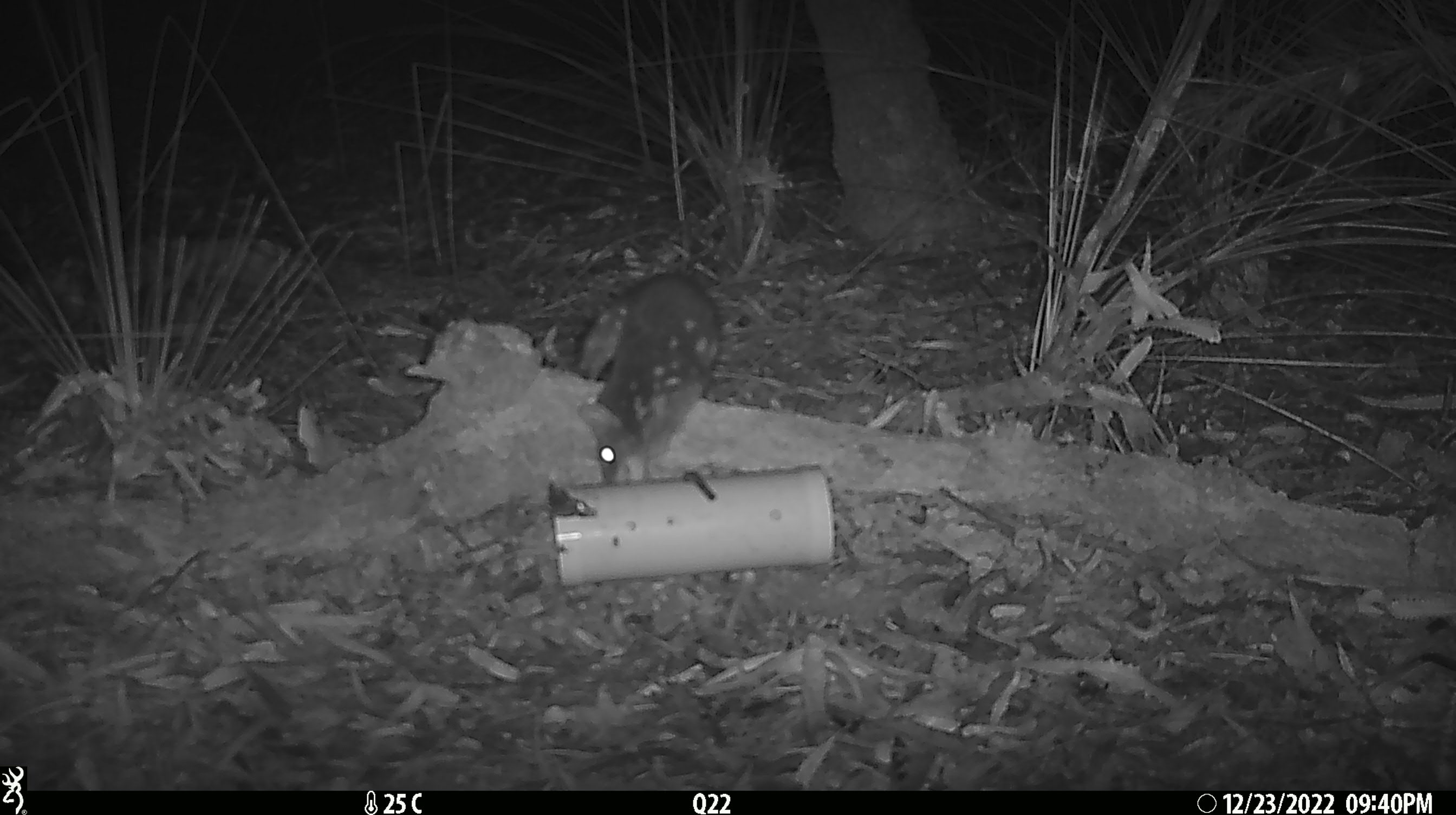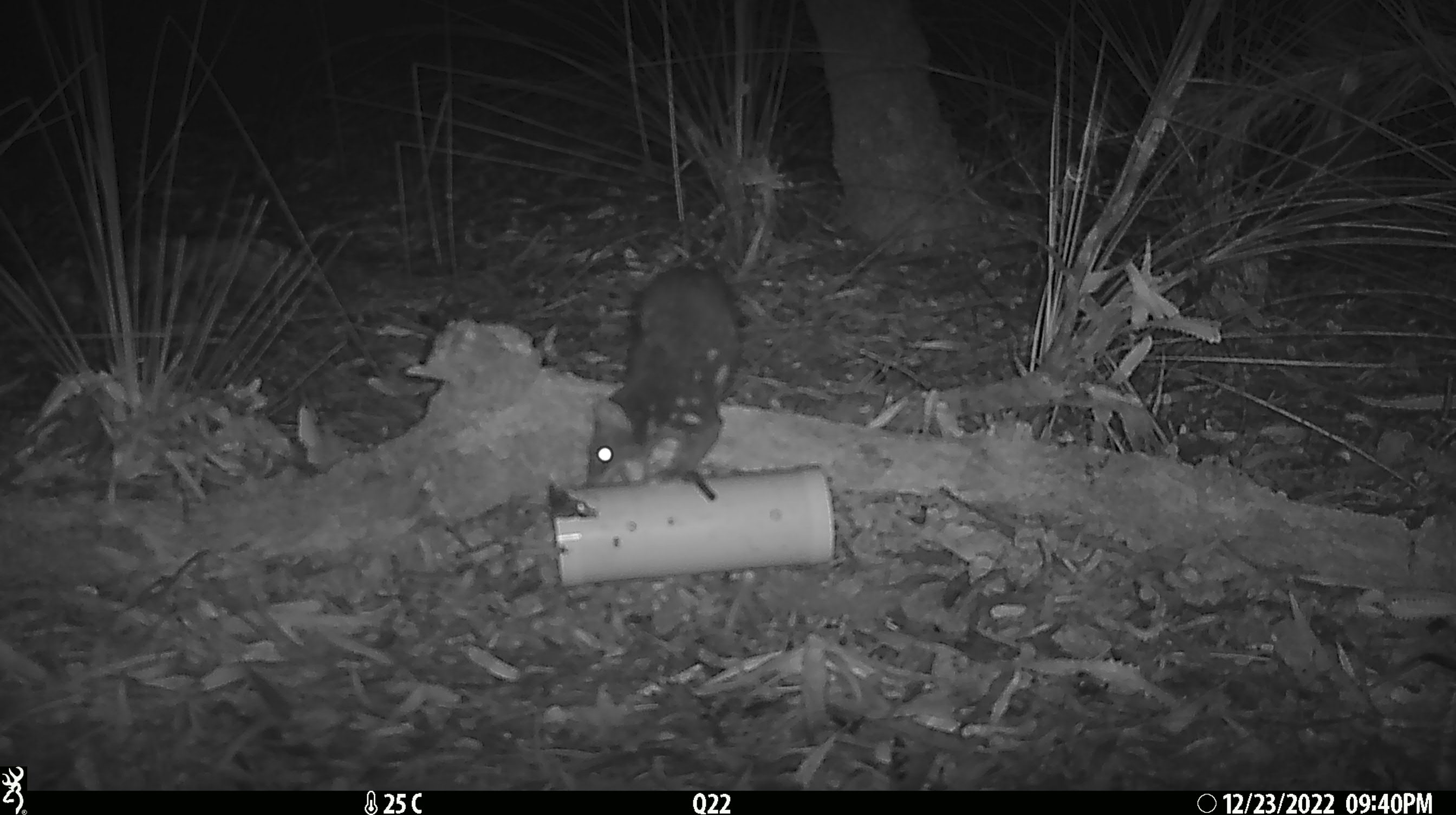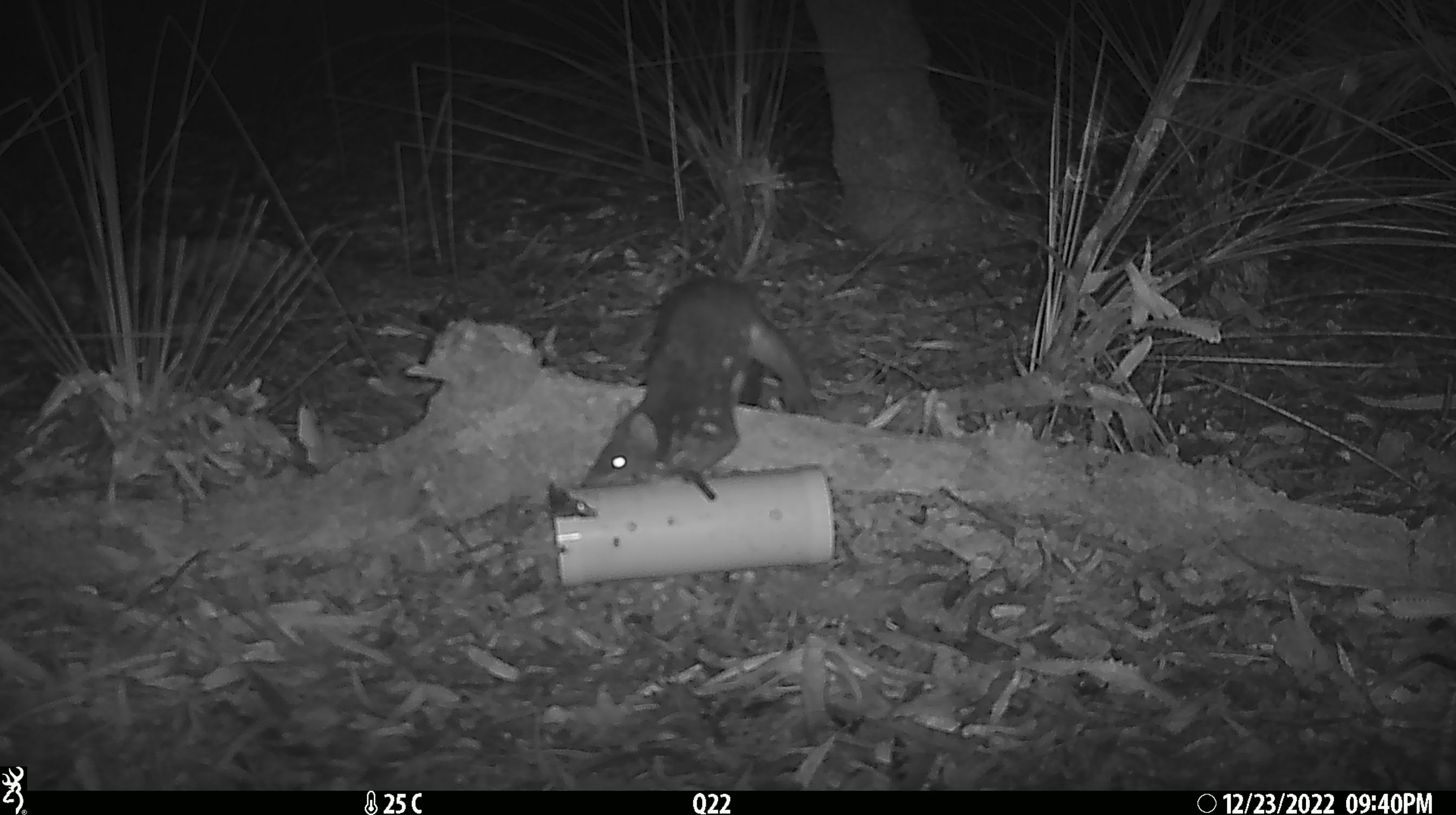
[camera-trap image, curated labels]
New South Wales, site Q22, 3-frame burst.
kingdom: Animalia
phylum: Chordata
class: Mammalia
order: Dasyuromorphia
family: Dasyuridae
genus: Dasyurus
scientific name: Dasyurus maculatus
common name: spotted-tailed quoll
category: quoll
Quoll (spotted-tailed quoll) (Dasyurus maculatus).